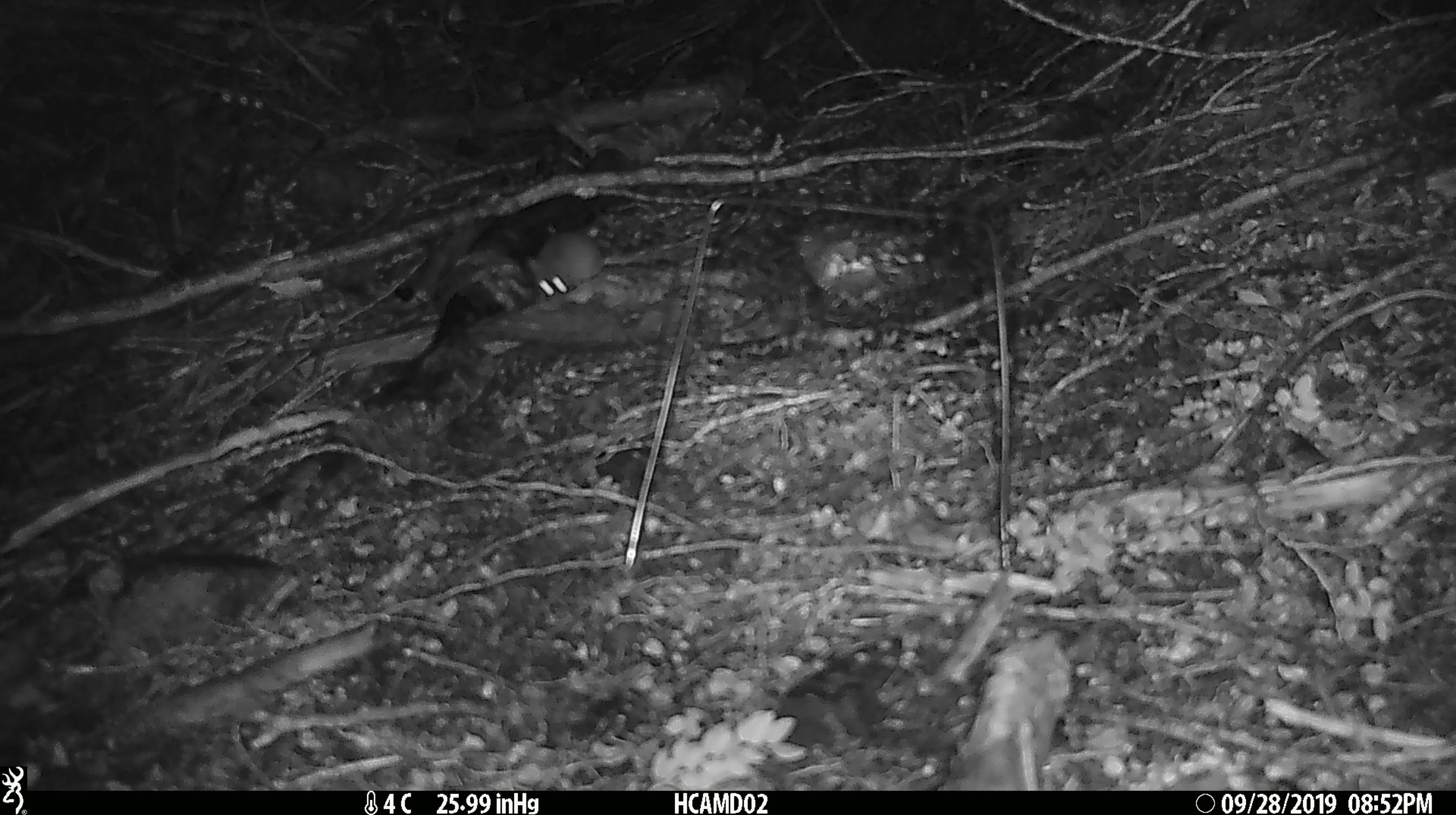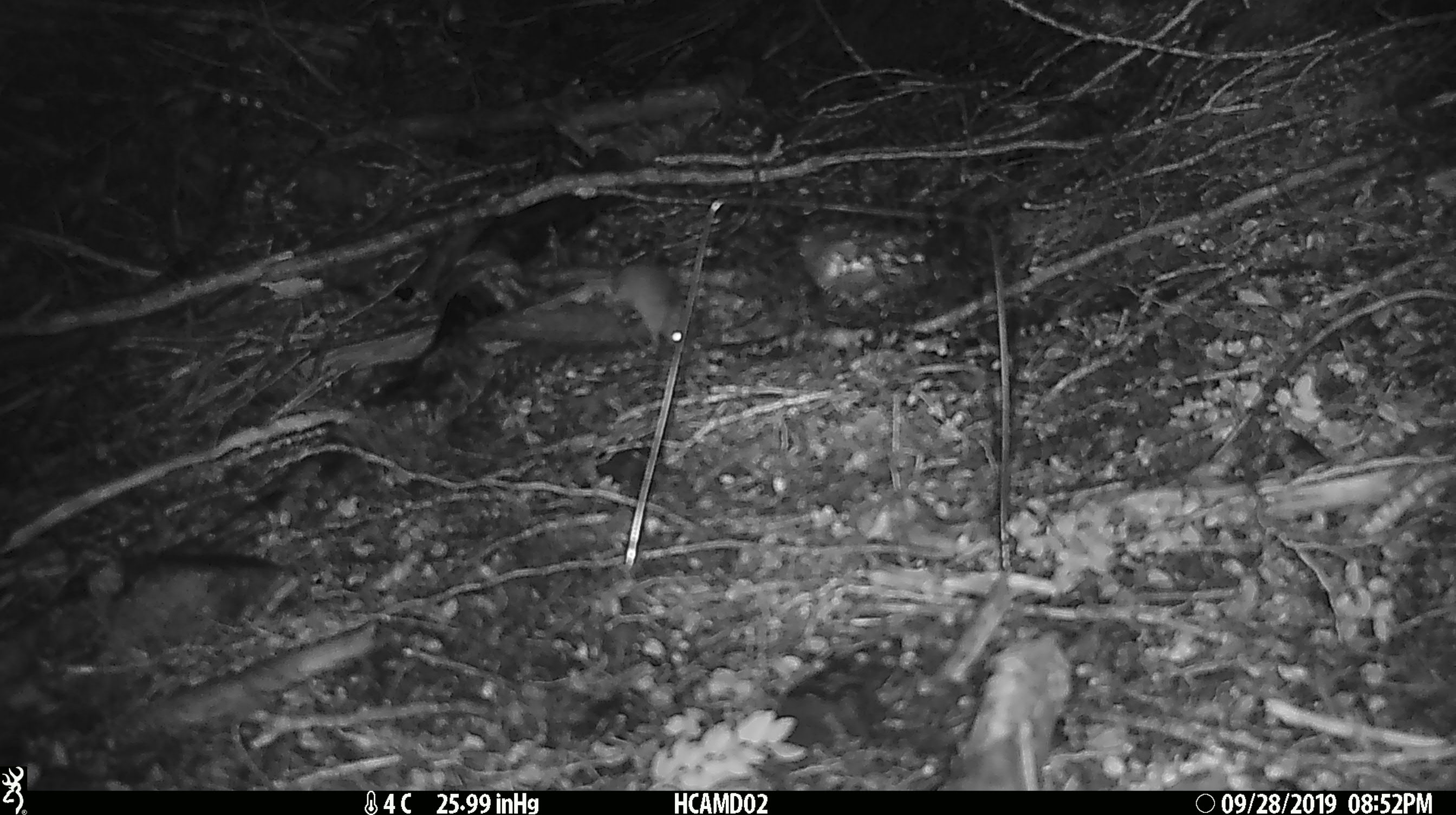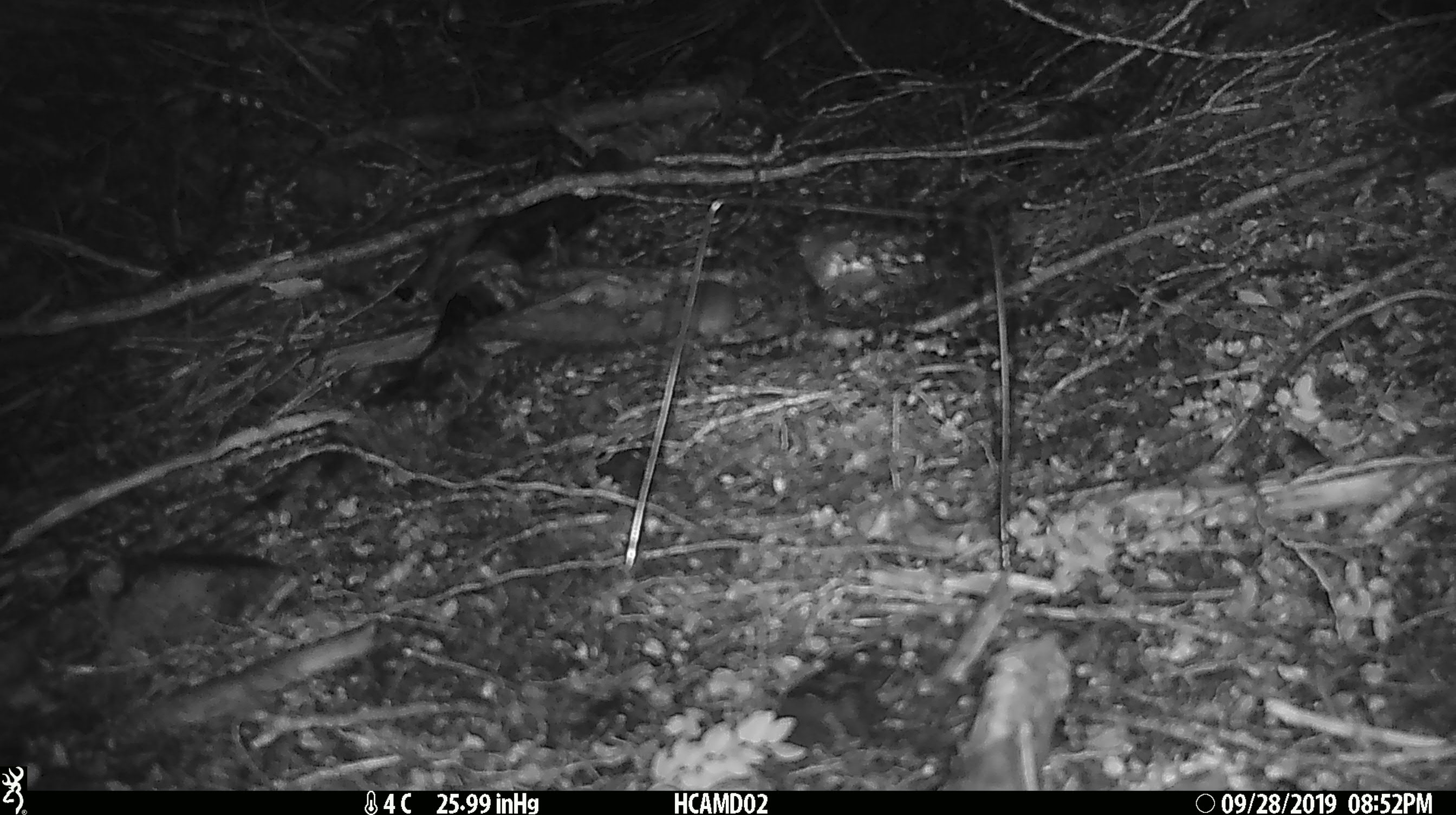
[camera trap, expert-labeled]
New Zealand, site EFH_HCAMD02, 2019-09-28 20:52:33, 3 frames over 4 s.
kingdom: Animalia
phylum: Chordata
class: Mammalia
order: Rodentia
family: Muridae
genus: Mus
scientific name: Mus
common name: mouse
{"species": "mouse (Mus)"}